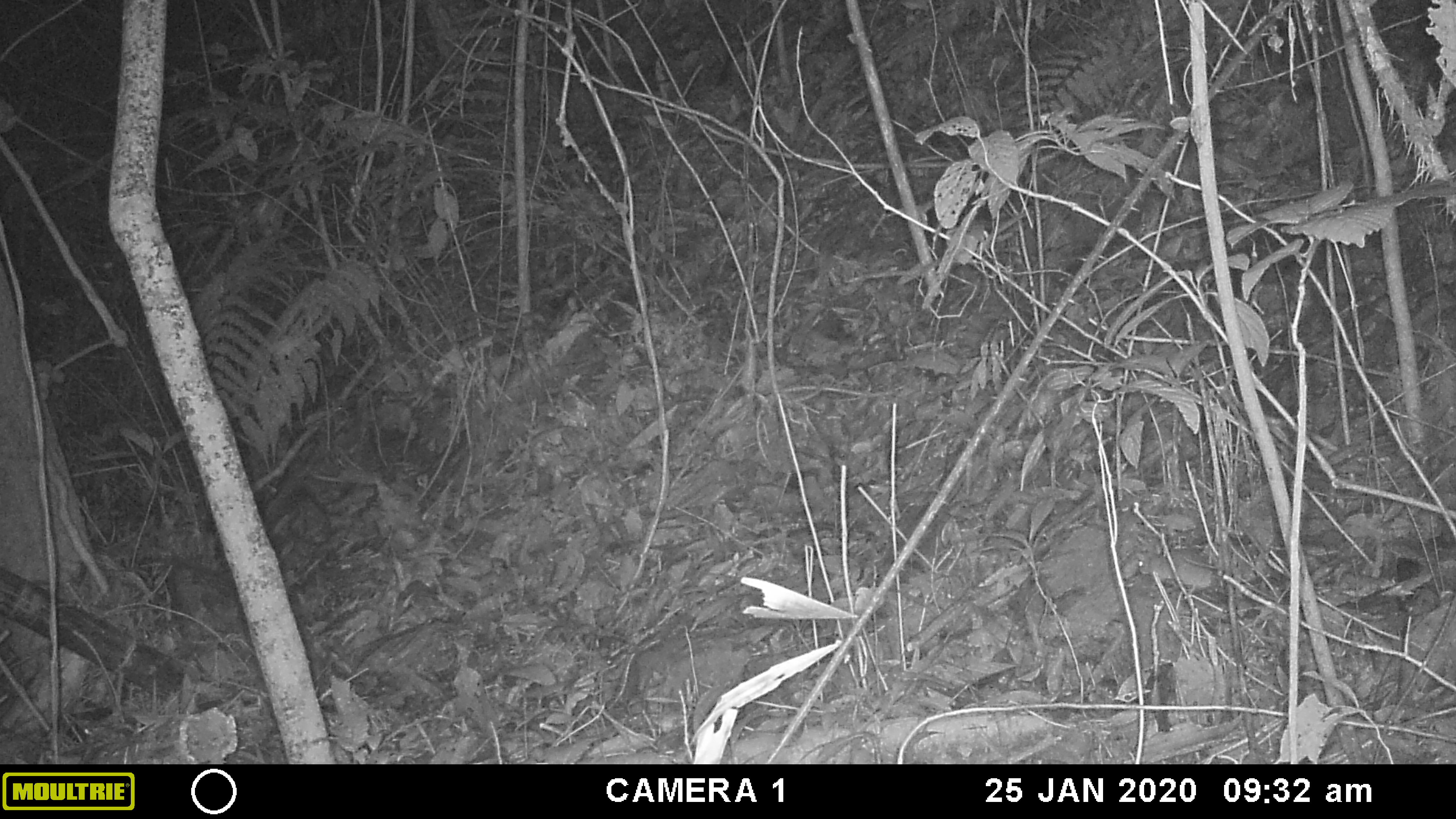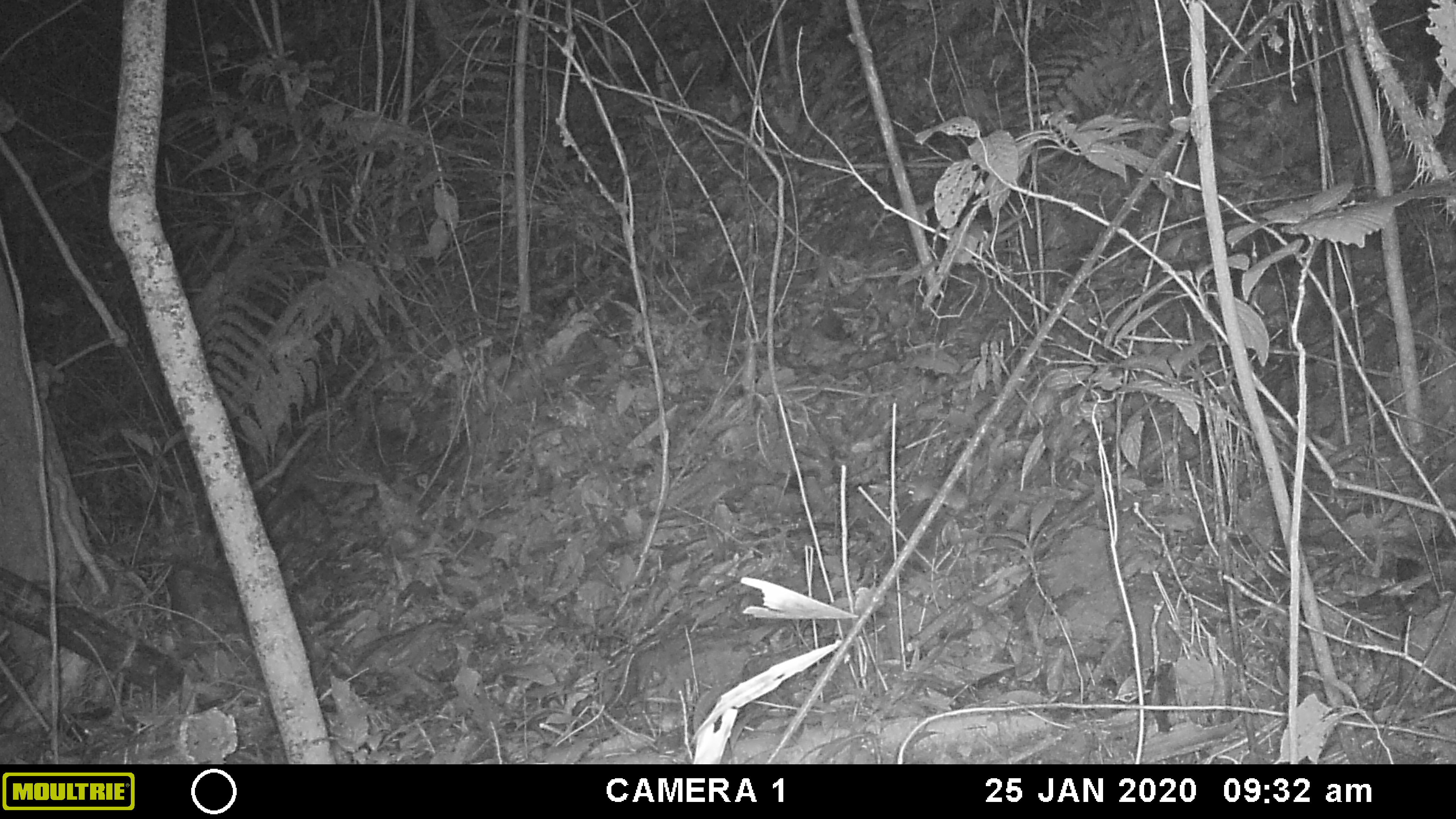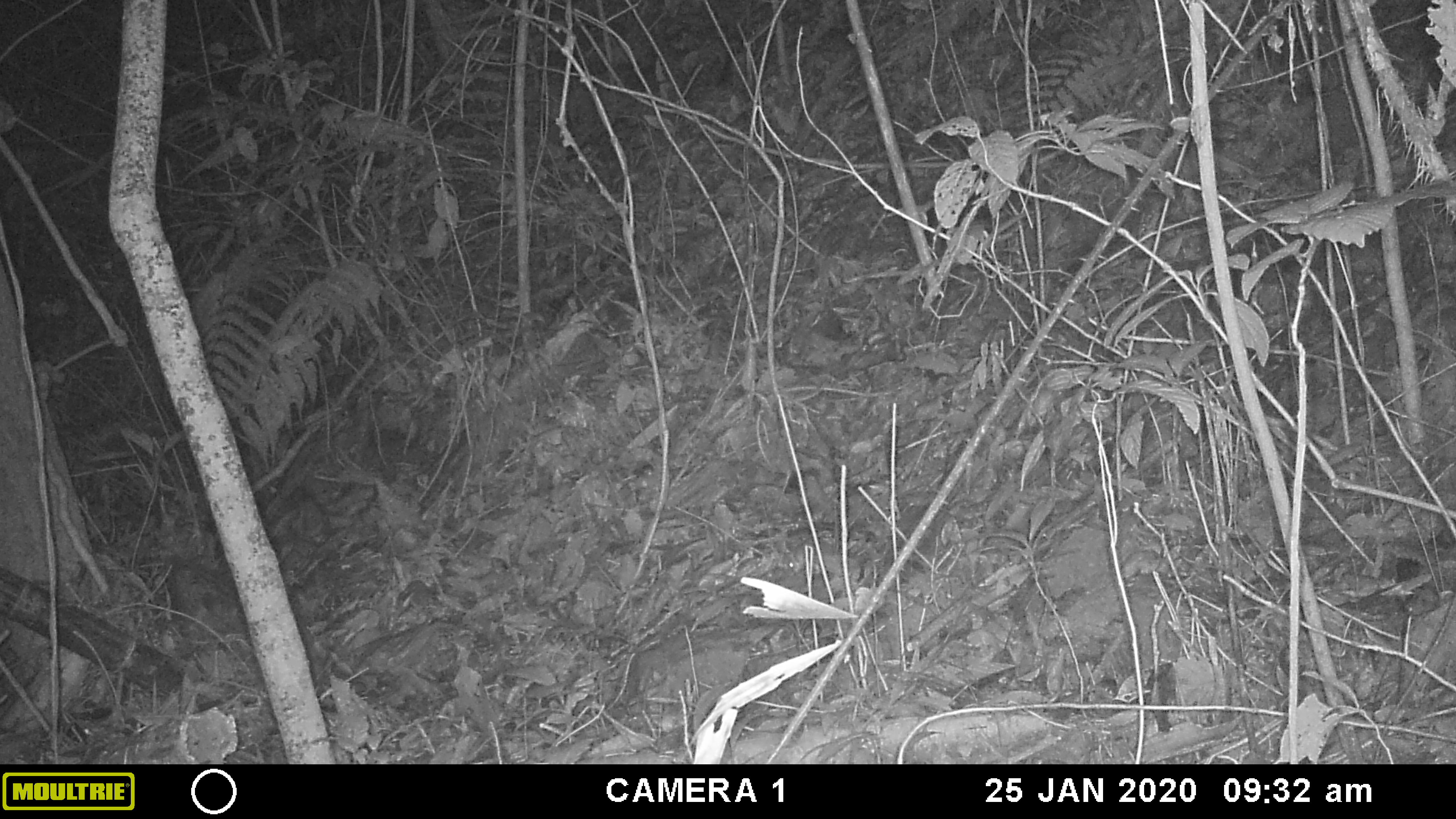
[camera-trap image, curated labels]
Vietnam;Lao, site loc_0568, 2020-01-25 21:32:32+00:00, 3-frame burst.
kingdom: Animalia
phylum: Chordata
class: Mammalia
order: Rodentia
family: Muridae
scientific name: Muridae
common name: old-world mice and rats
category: unidentified murid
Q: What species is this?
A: Unidentified murid (old-world mice and rats) (Muridae).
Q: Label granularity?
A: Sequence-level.